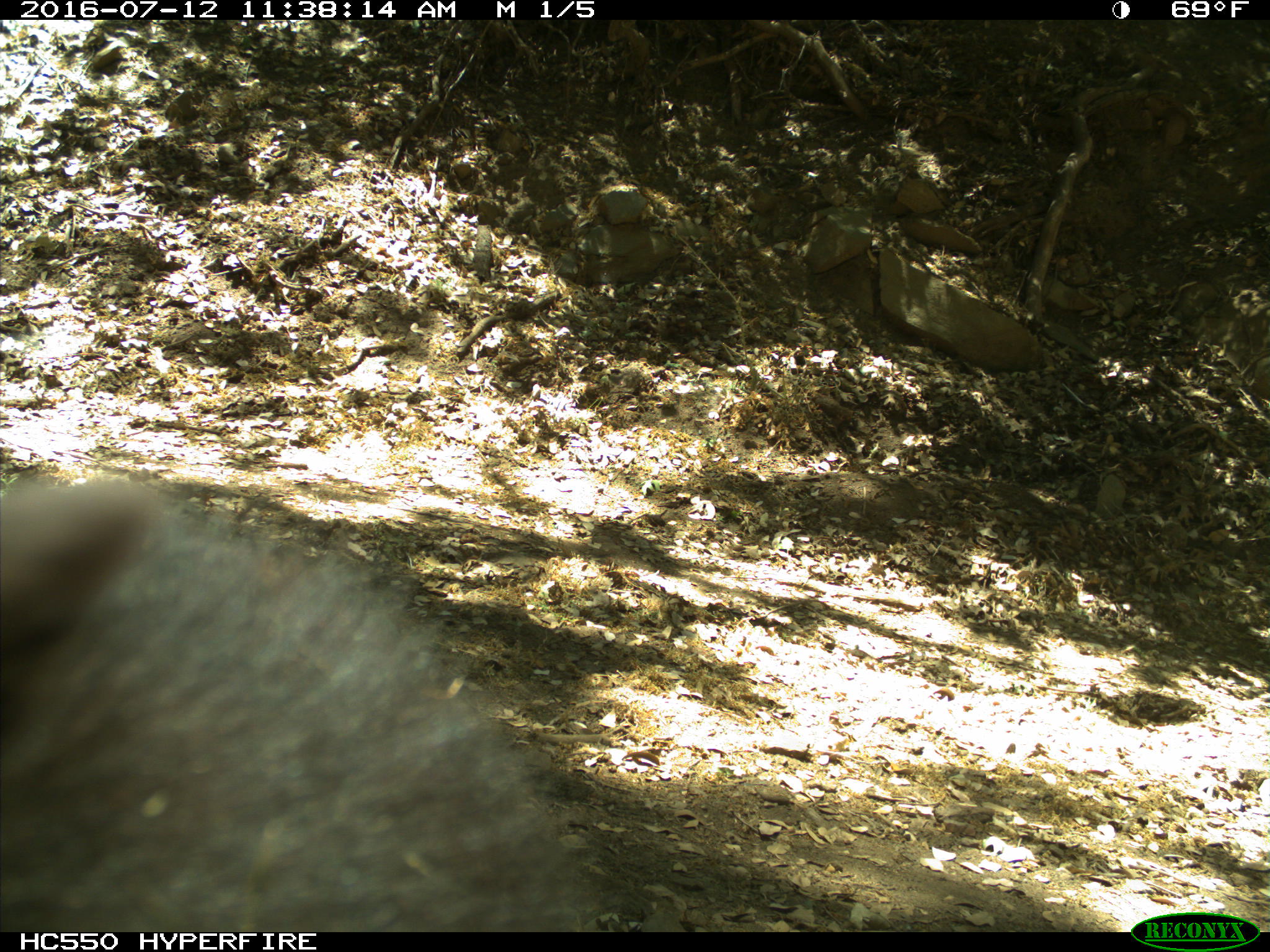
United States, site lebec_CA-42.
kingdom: Animalia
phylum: Chordata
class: Mammalia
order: Carnivora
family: Ursidae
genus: Ursus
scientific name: Ursus americanus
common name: american black bear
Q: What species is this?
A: Ursus americanus (american black bear).